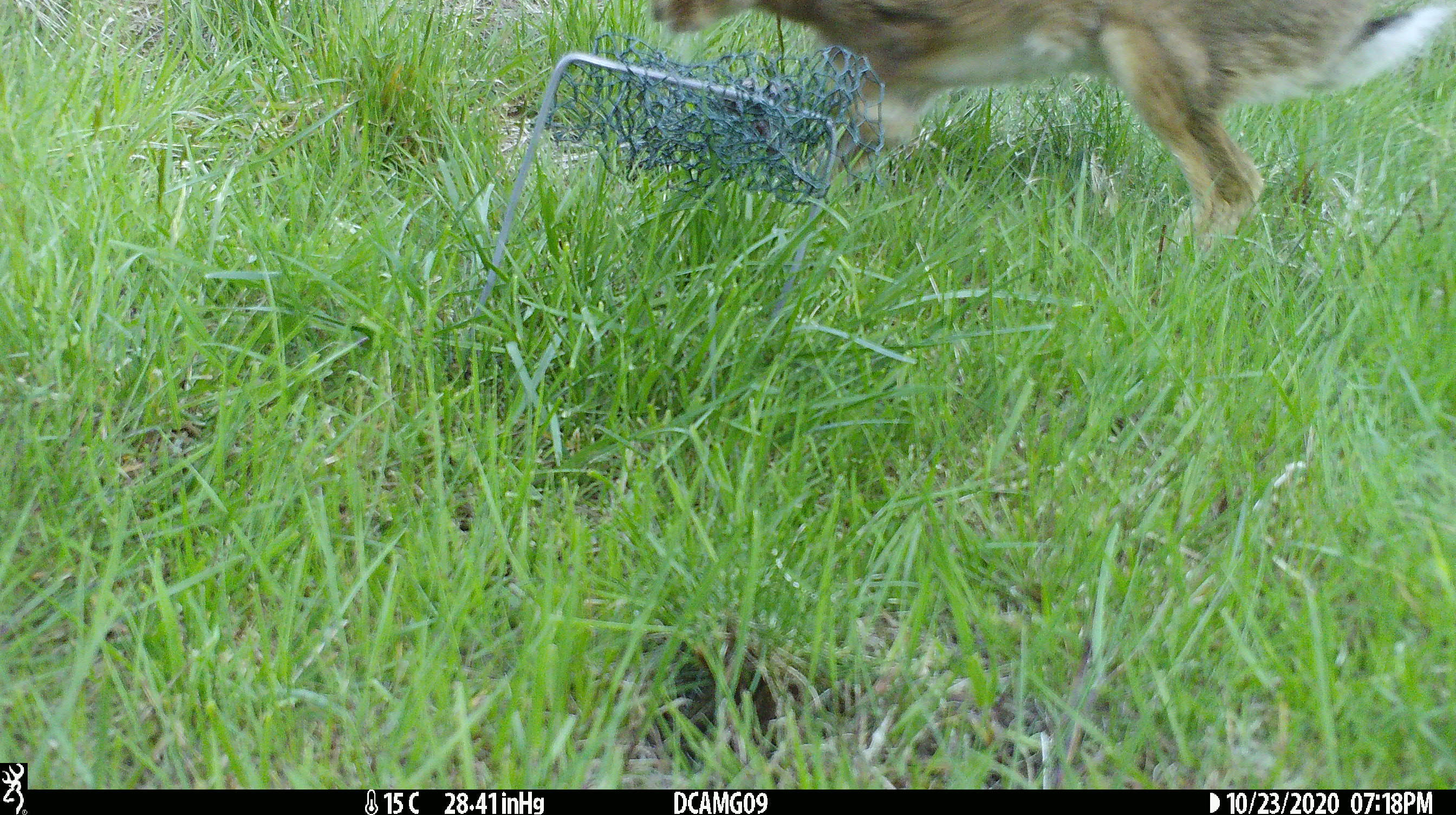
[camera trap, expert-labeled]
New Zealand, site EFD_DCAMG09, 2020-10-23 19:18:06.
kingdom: Animalia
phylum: Chordata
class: Mammalia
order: Lagomorpha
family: Leporidae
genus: Lepus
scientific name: Lepus europaeus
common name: brown hare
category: hare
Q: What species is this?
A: Hare (brown hare) (Lepus europaeus).